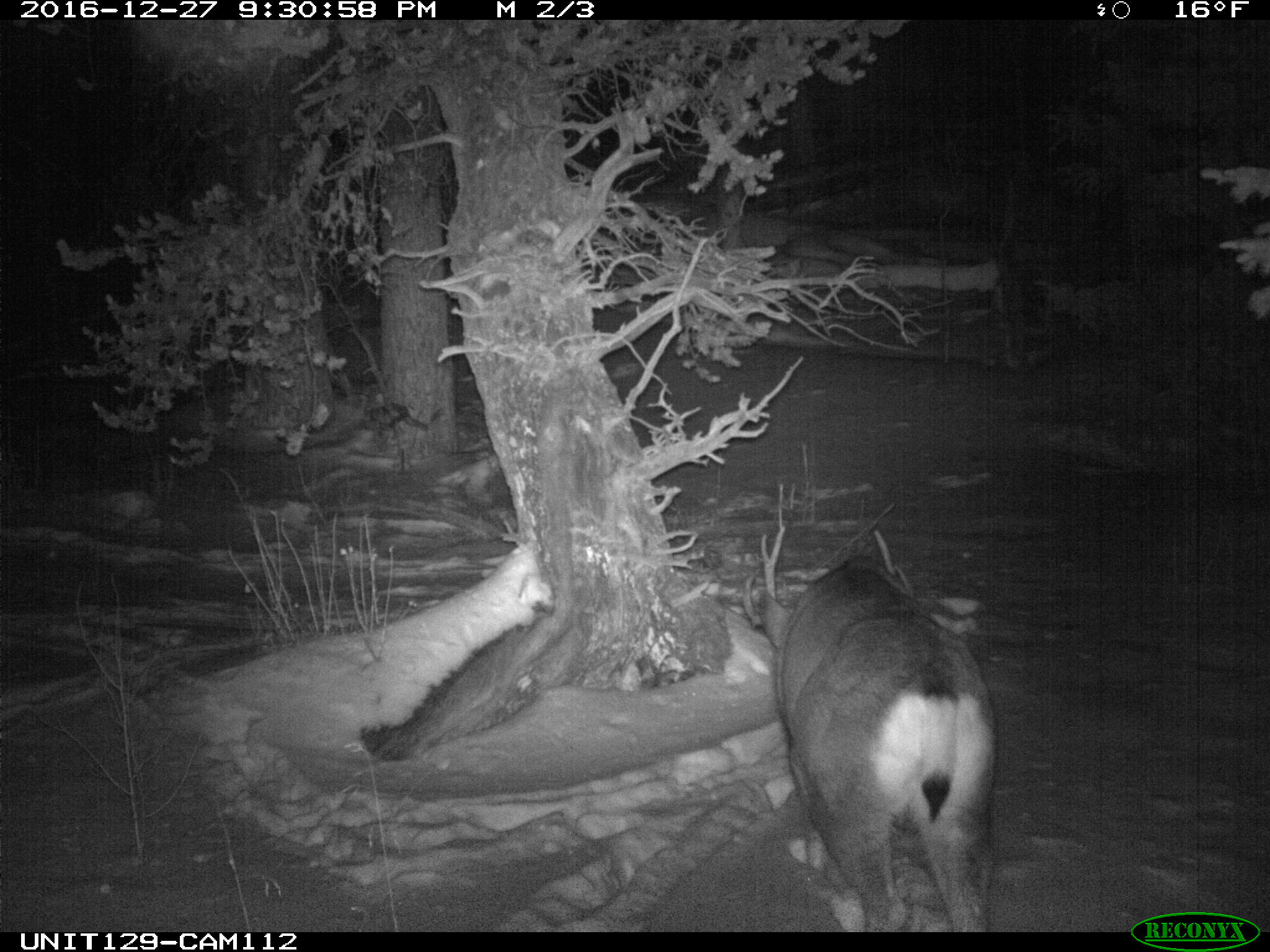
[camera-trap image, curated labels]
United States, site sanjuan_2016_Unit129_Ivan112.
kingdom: Animalia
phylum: Chordata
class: Mammalia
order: Artiodactyla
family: Cervidae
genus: Odocoileus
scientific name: Odocoileus hemionus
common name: mule deer